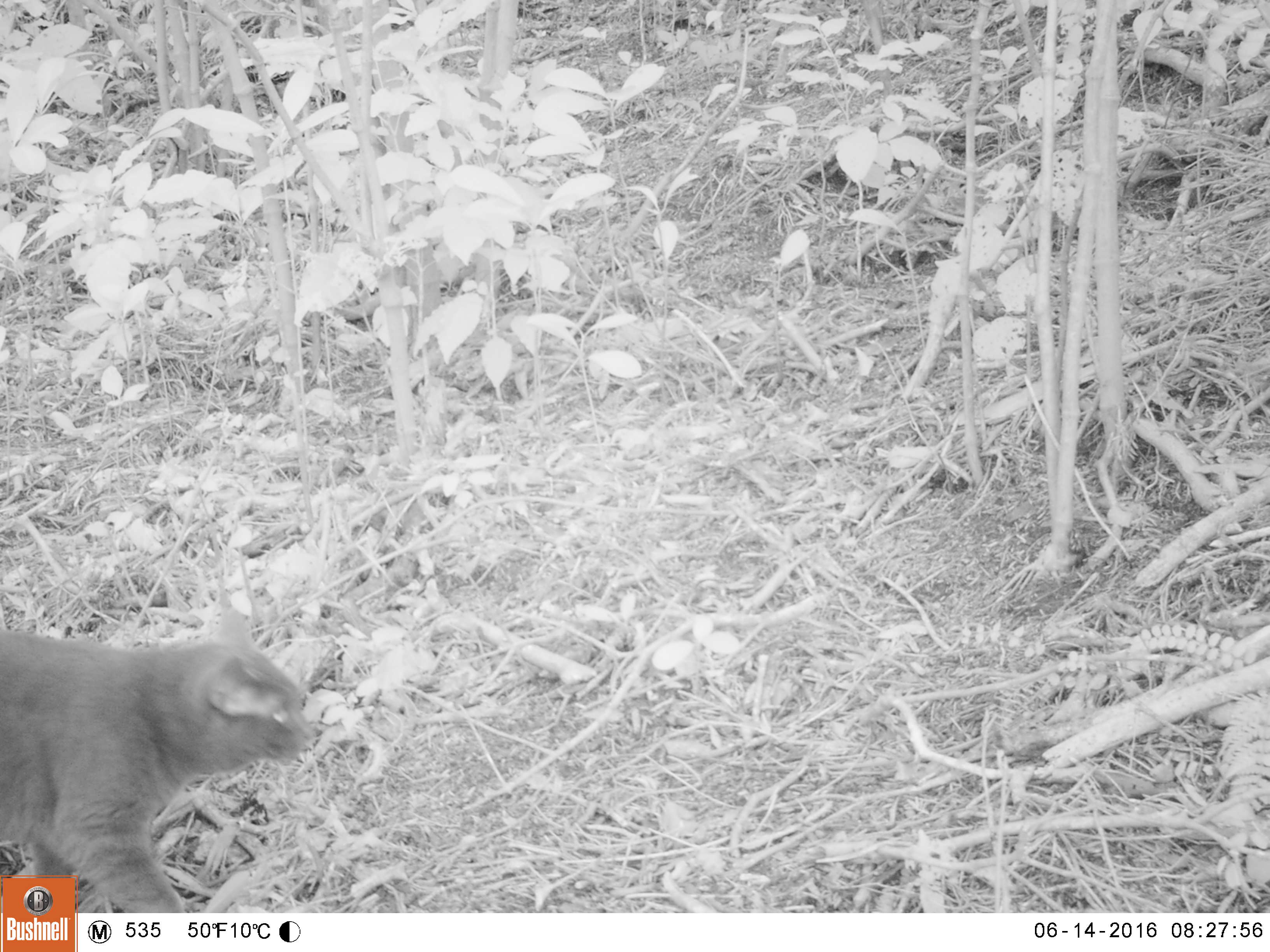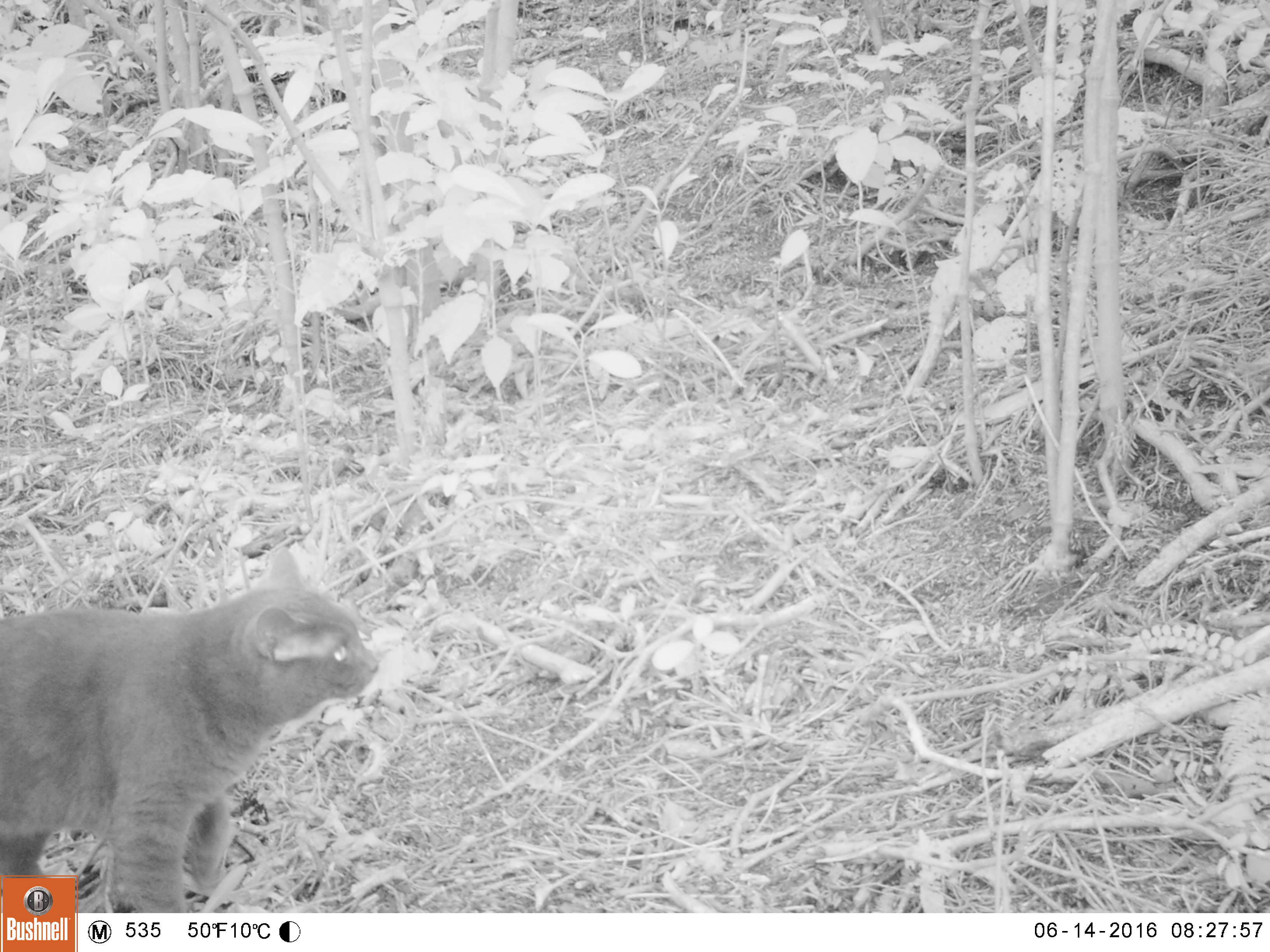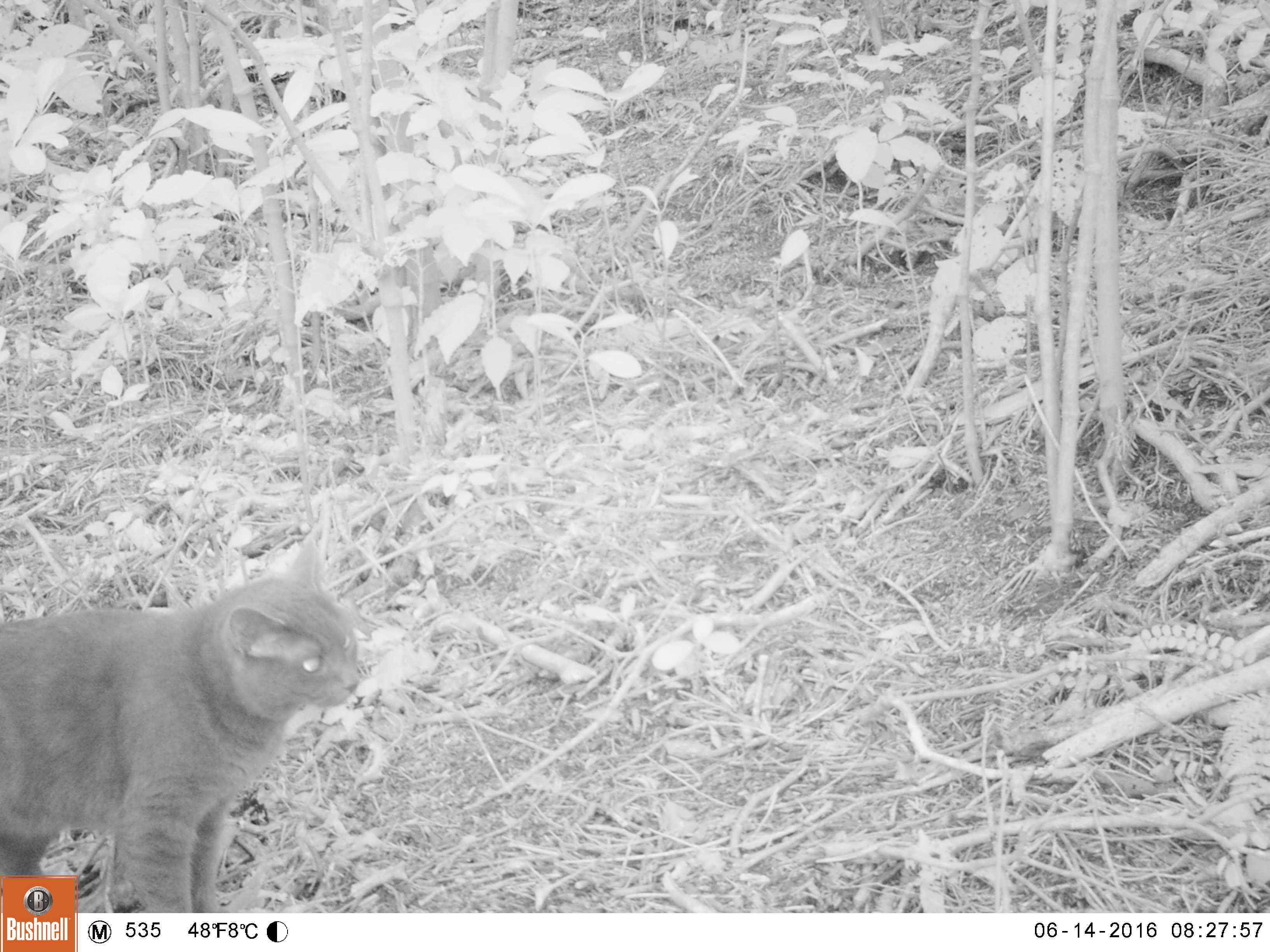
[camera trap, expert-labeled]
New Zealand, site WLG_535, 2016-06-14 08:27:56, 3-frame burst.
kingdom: Animalia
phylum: Chordata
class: Mammalia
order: Carnivora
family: Felidae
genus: Felis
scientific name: Felis catus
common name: domestic cat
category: cat